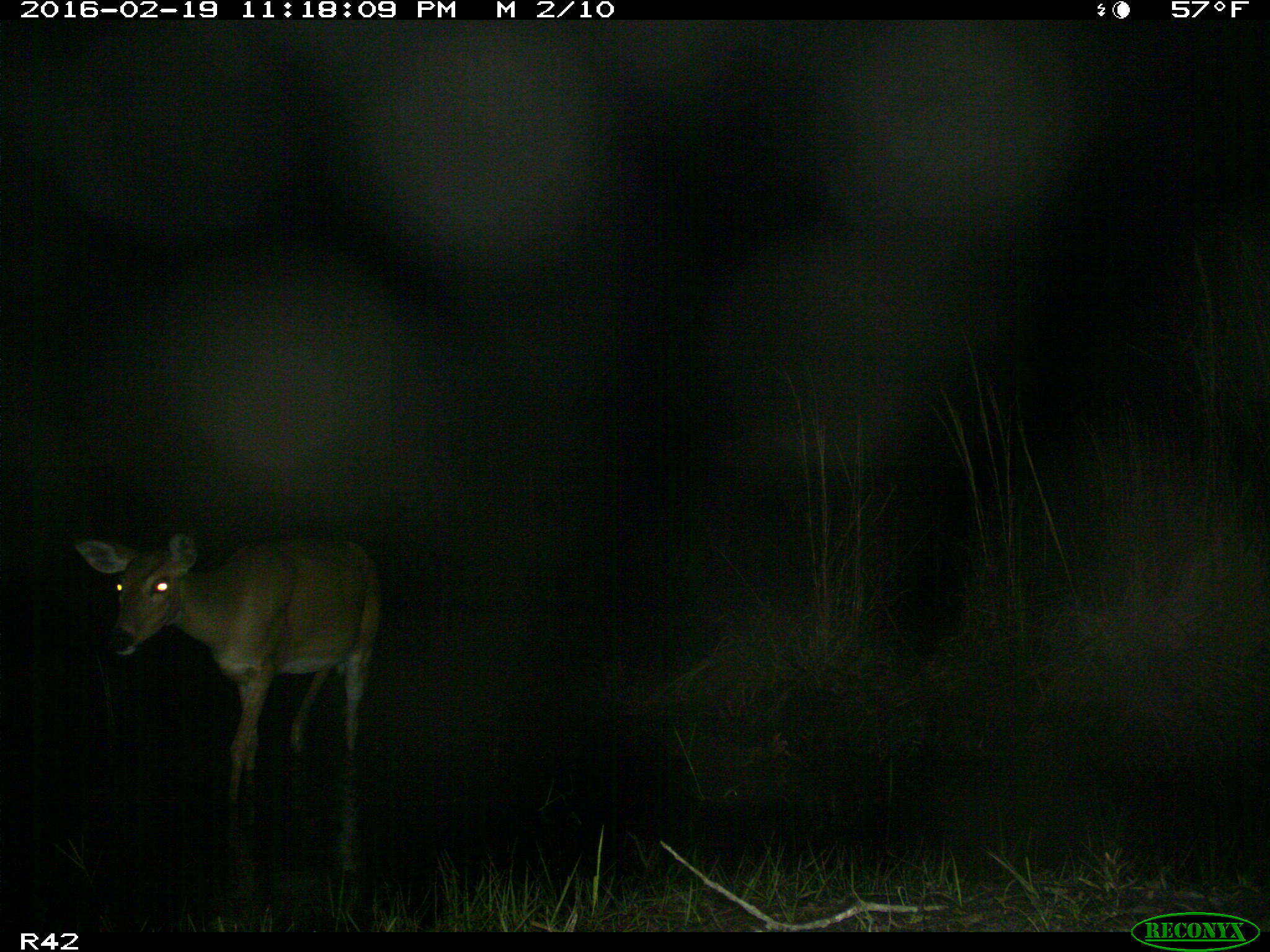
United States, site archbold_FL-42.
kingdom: Animalia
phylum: Chordata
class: Mammalia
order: Artiodactyla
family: Cervidae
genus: Odocoileus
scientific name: Odocoileus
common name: deer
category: unidentified deer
Unidentified deer (deer) (Odocoileus).